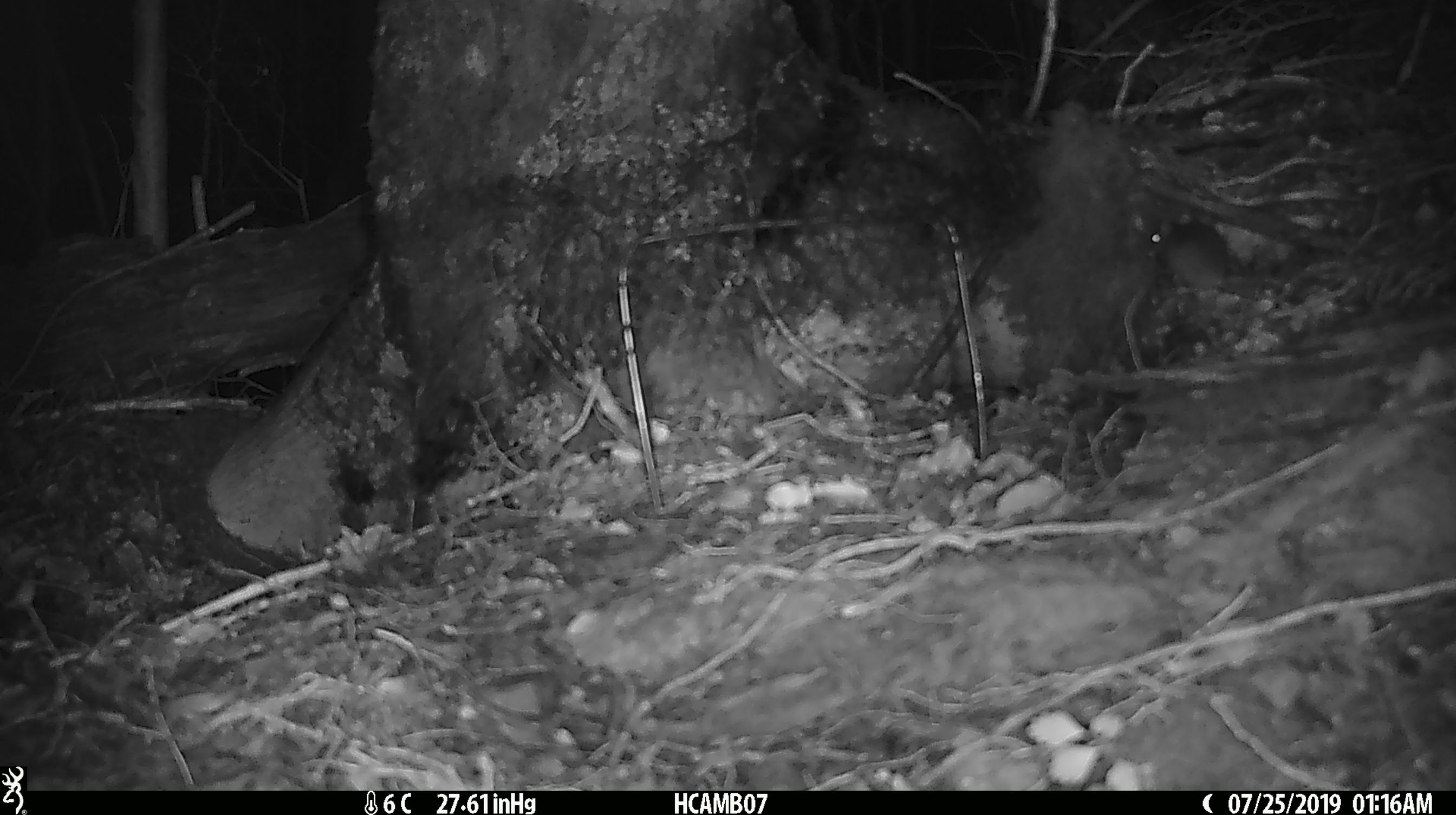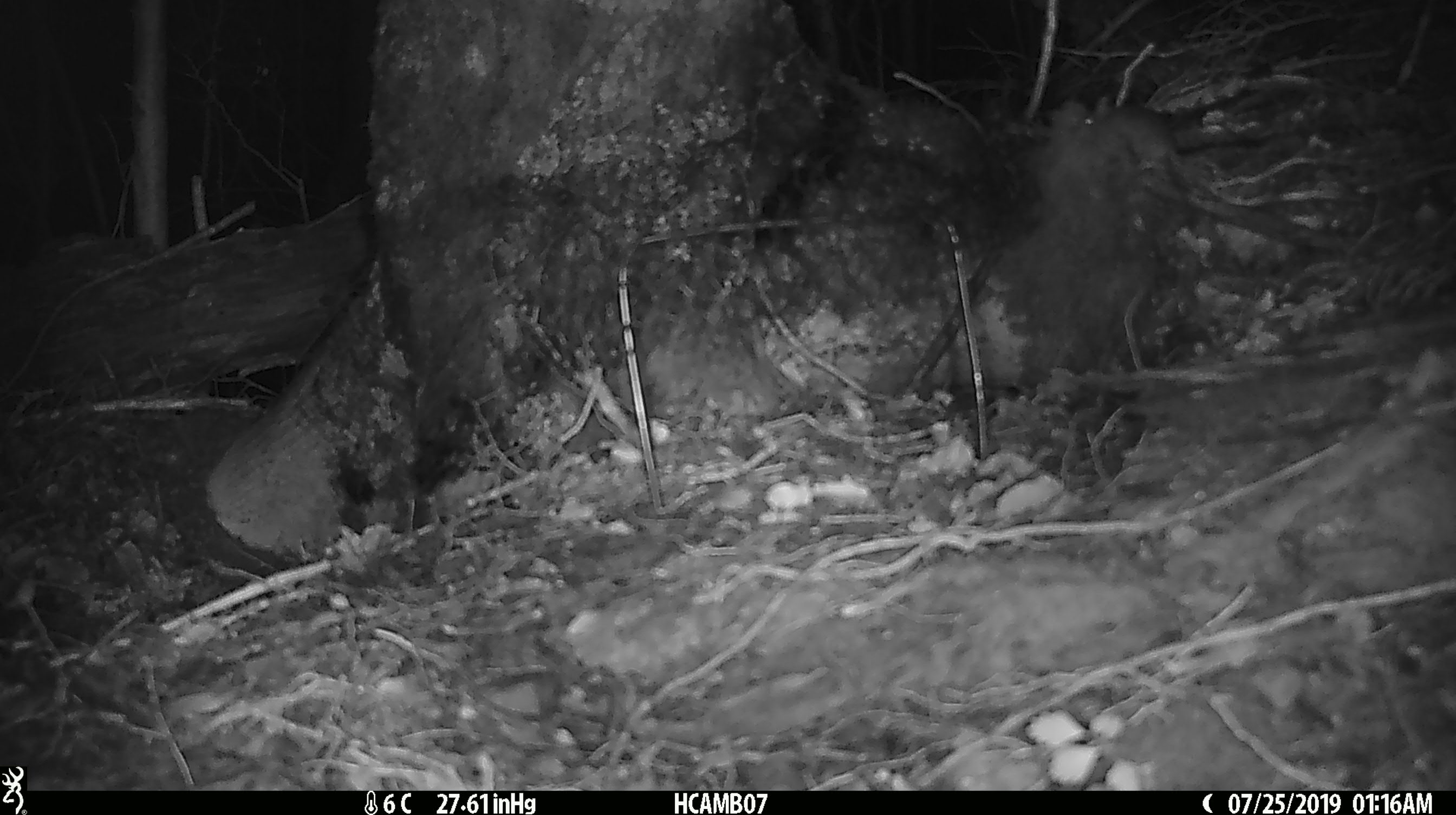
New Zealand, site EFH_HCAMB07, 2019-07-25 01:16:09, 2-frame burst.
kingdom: Animalia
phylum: Chordata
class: Mammalia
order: Rodentia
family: Muridae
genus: Mus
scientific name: Mus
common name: mouse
Mouse (Mus).